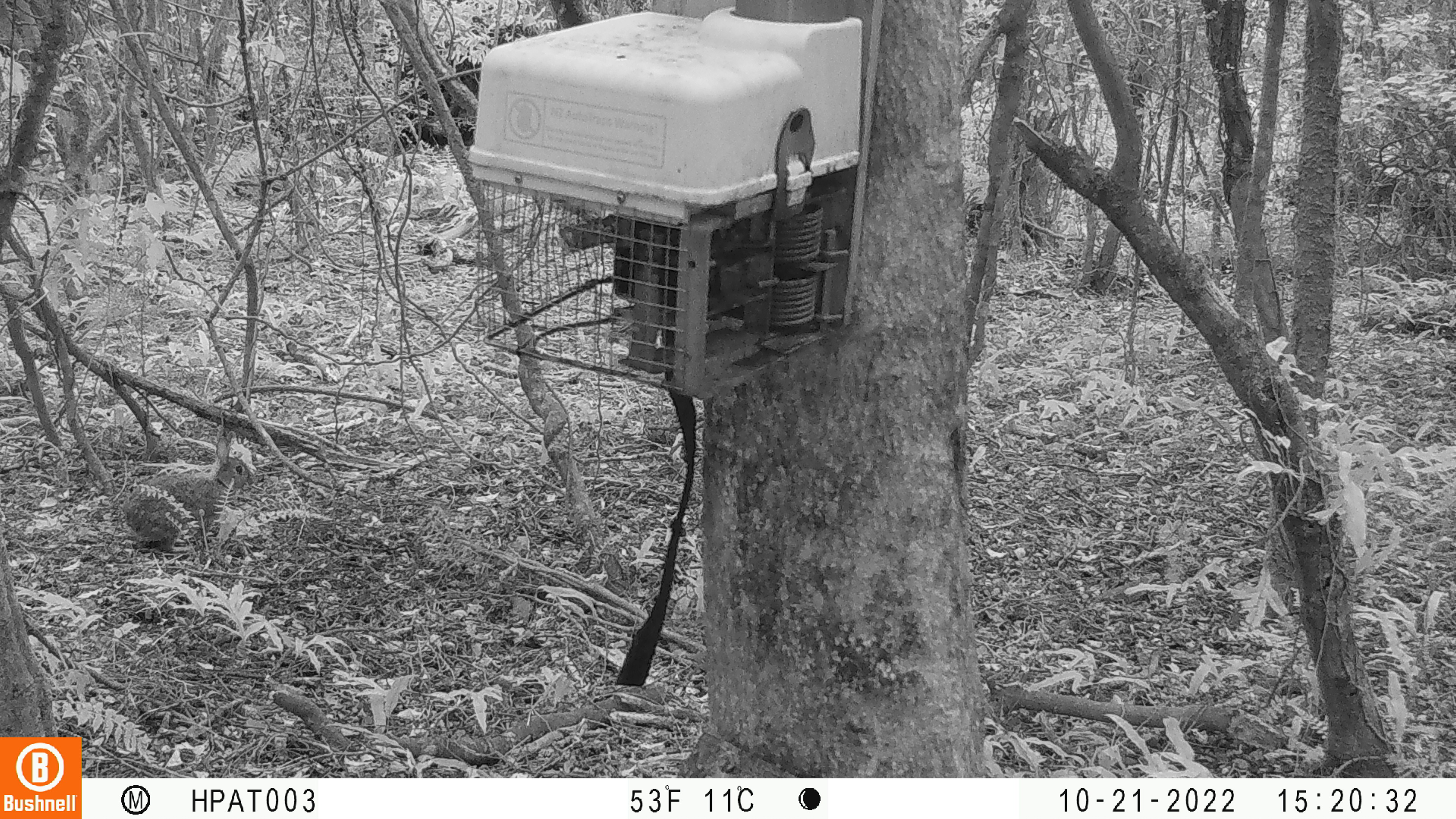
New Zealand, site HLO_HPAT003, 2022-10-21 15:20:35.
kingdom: Animalia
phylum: Chordata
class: Mammalia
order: Lagomorpha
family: Leporidae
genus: Oryctolagus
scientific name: Oryctolagus cuniculus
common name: european rabbit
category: rabbit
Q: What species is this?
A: Rabbit (european rabbit) (Oryctolagus cuniculus).